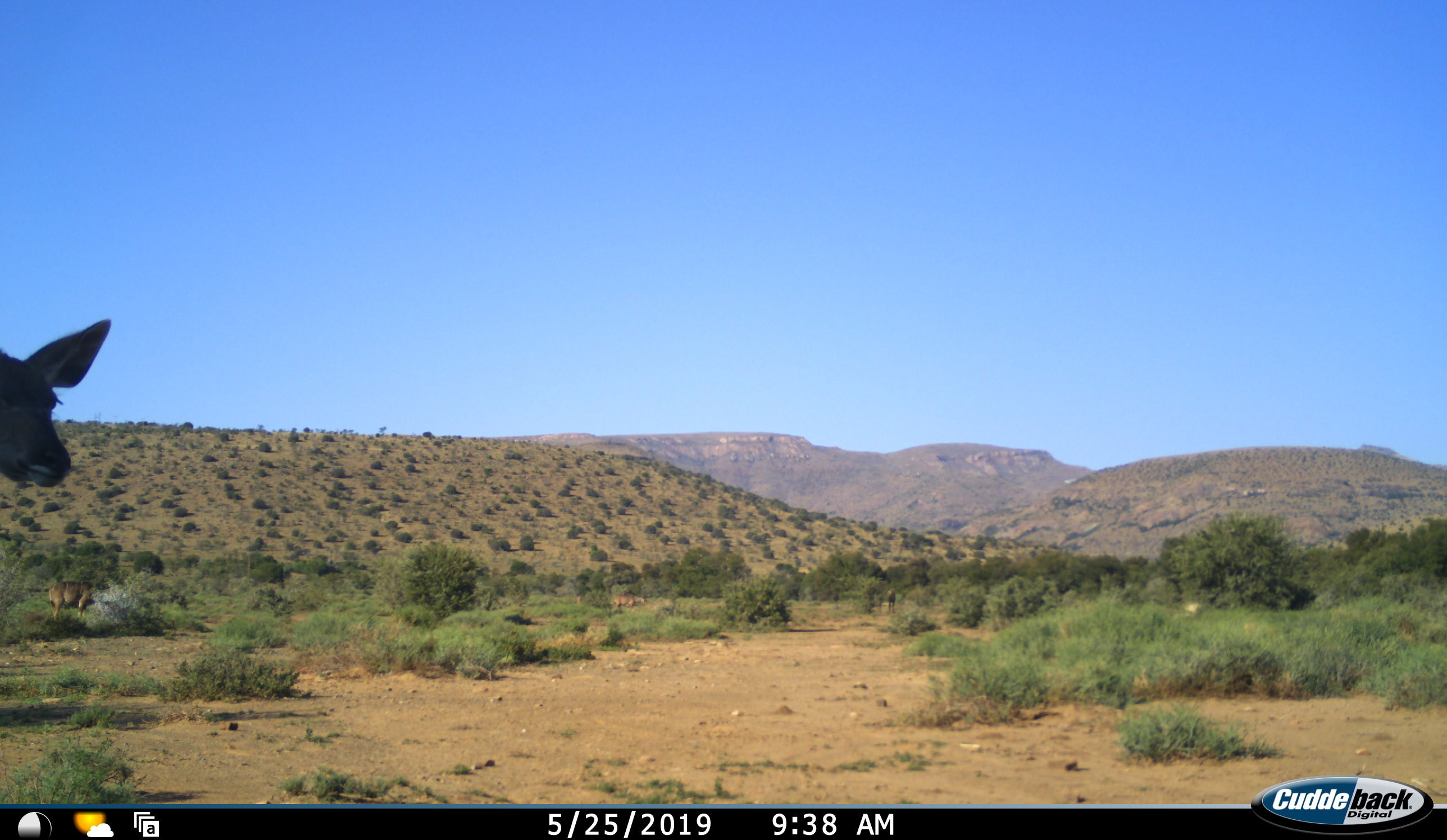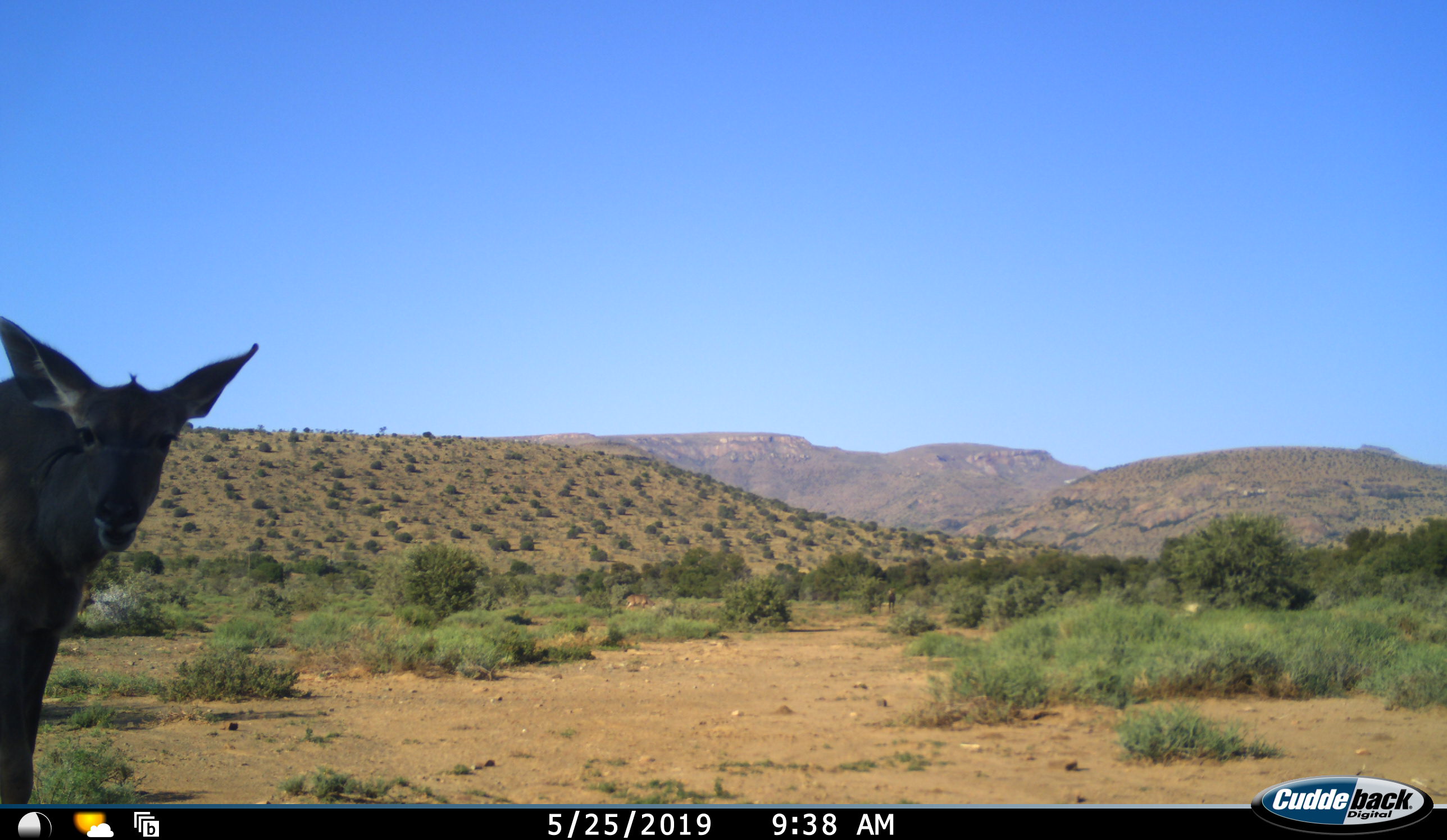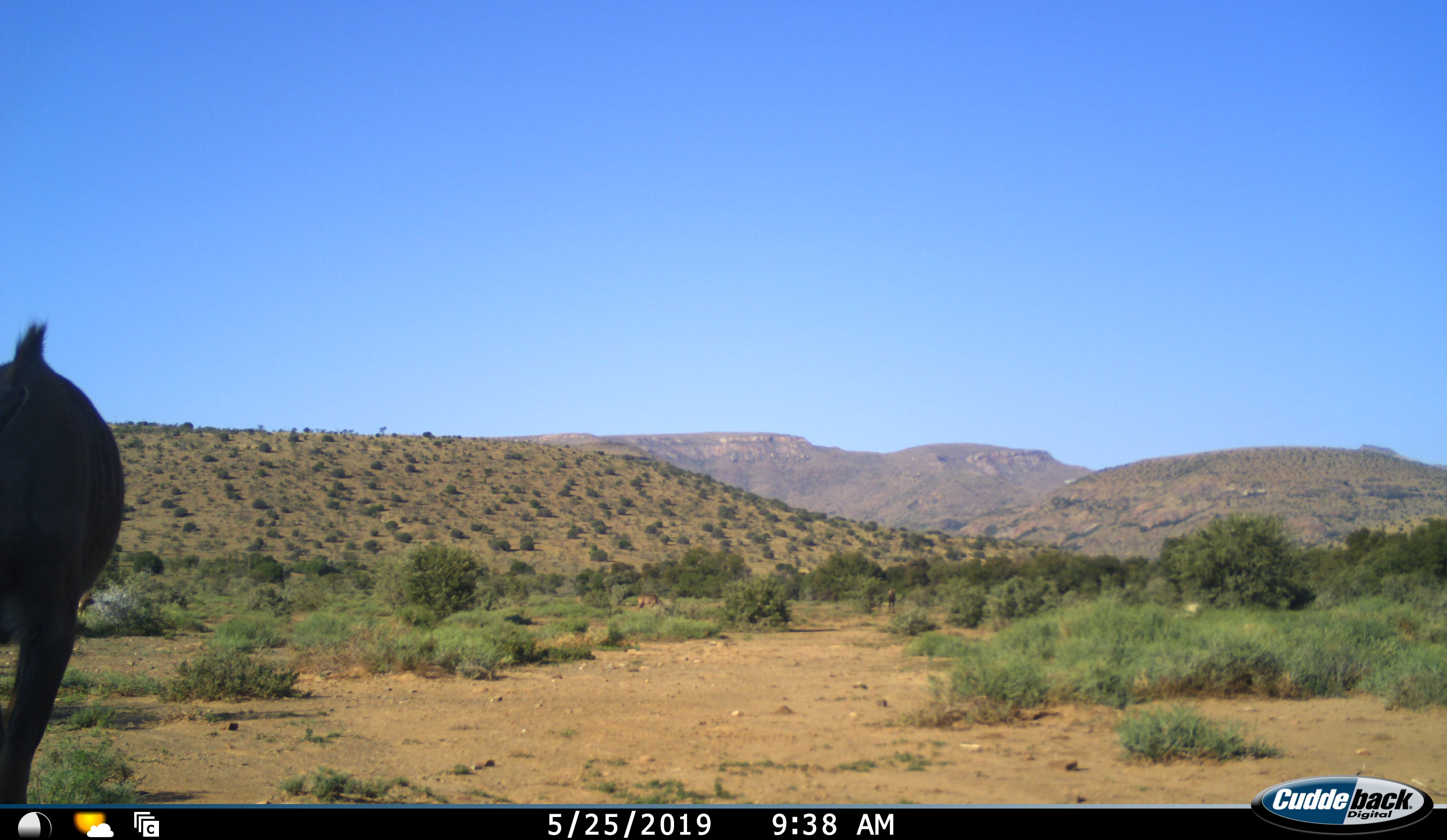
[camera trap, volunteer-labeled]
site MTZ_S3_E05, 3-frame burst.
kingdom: Animalia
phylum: Chordata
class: Mammalia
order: Artiodactyla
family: Cervidae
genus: Dama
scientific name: Dama dama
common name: fallow deer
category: fallowdeer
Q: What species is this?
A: Fallowdeer (fallow deer) (Dama dama).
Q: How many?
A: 1.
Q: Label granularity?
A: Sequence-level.